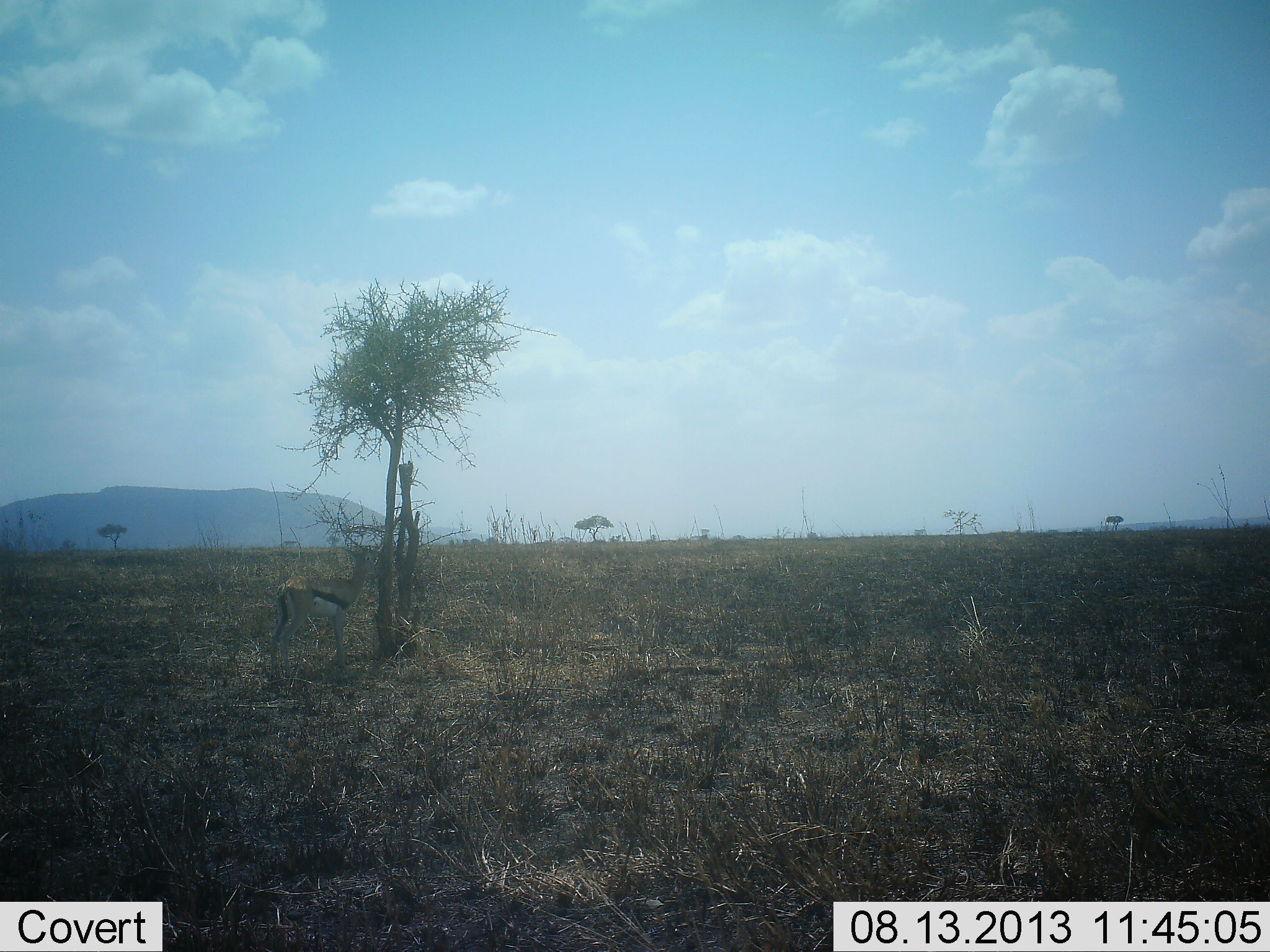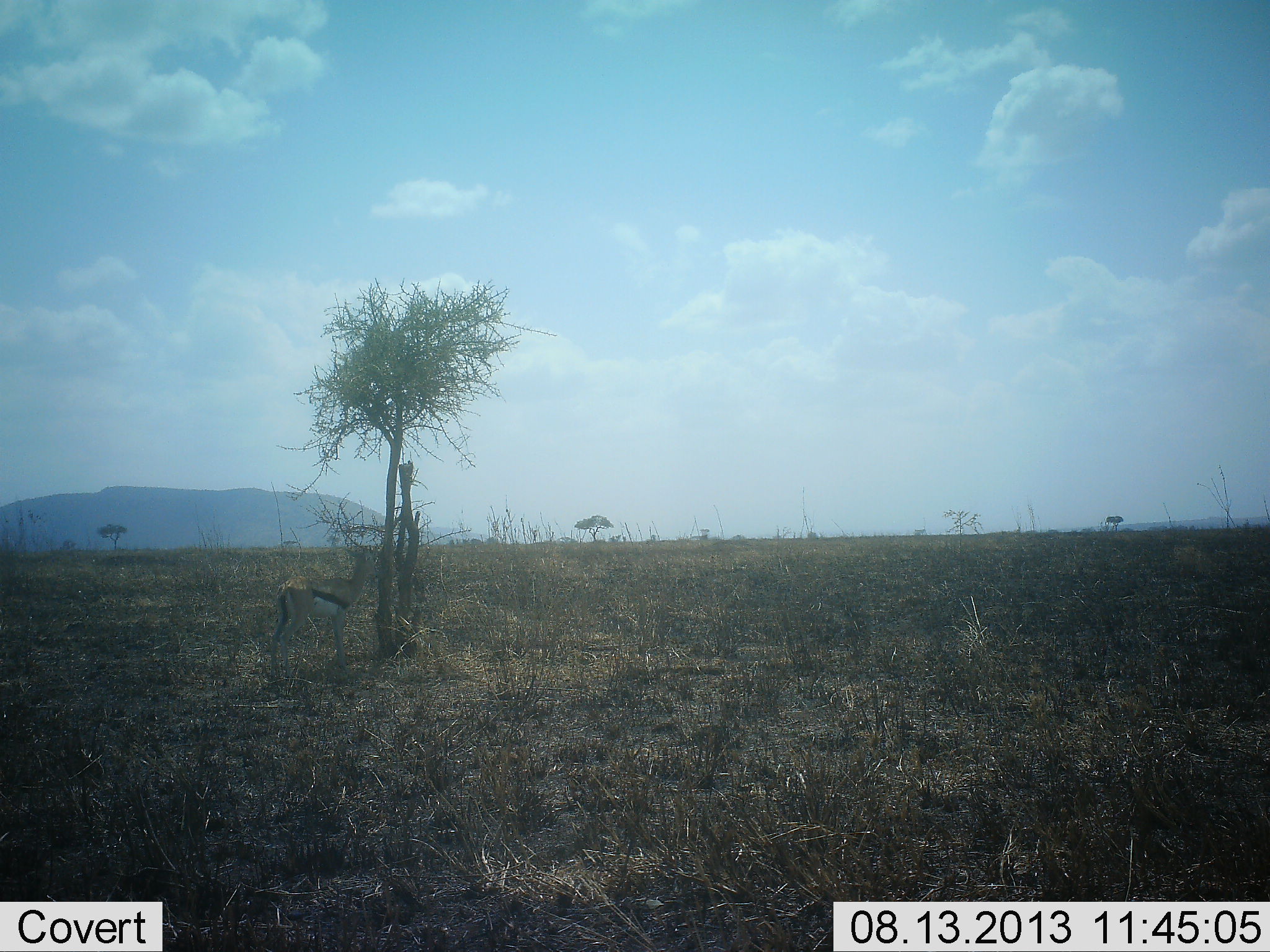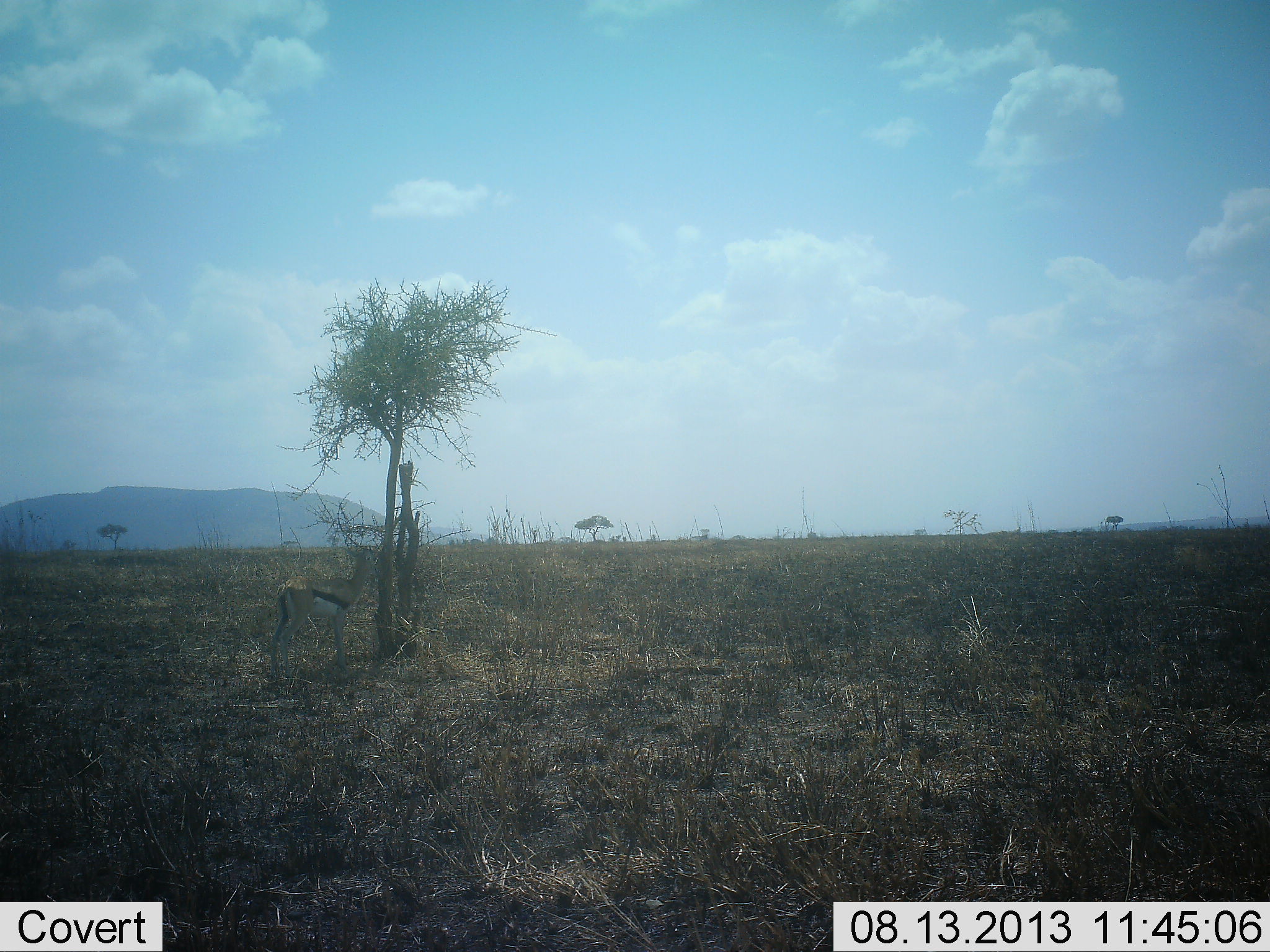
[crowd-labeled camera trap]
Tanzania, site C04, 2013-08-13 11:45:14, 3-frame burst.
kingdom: Animalia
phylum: Chordata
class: Mammalia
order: Artiodactyla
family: Bovidae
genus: Eudorcas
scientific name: Eudorcas thomsonii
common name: thomson's gazelle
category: gazellethomsons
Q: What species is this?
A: Gazellethomsons (thomson's gazelle) (Eudorcas thomsonii).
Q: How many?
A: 1.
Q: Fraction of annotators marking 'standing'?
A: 81%.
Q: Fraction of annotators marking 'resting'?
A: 0%.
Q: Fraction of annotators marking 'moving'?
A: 0%.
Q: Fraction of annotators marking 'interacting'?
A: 3%.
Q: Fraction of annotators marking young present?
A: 0%.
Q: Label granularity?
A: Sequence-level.